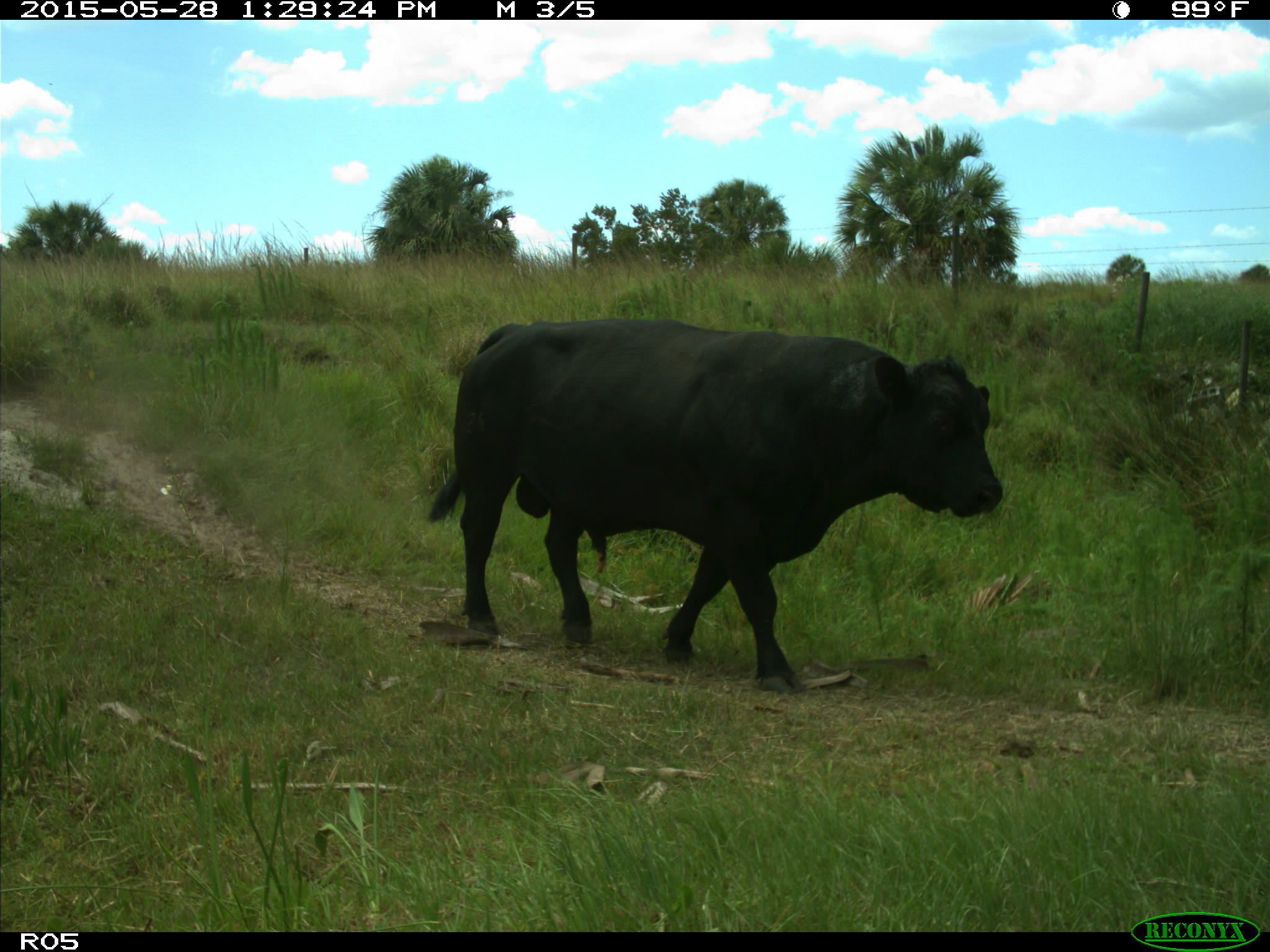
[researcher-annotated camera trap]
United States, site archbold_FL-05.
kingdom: Animalia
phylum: Chordata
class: Mammalia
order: Artiodactyla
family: Bovidae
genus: Bos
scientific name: Bos taurus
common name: domestic cow